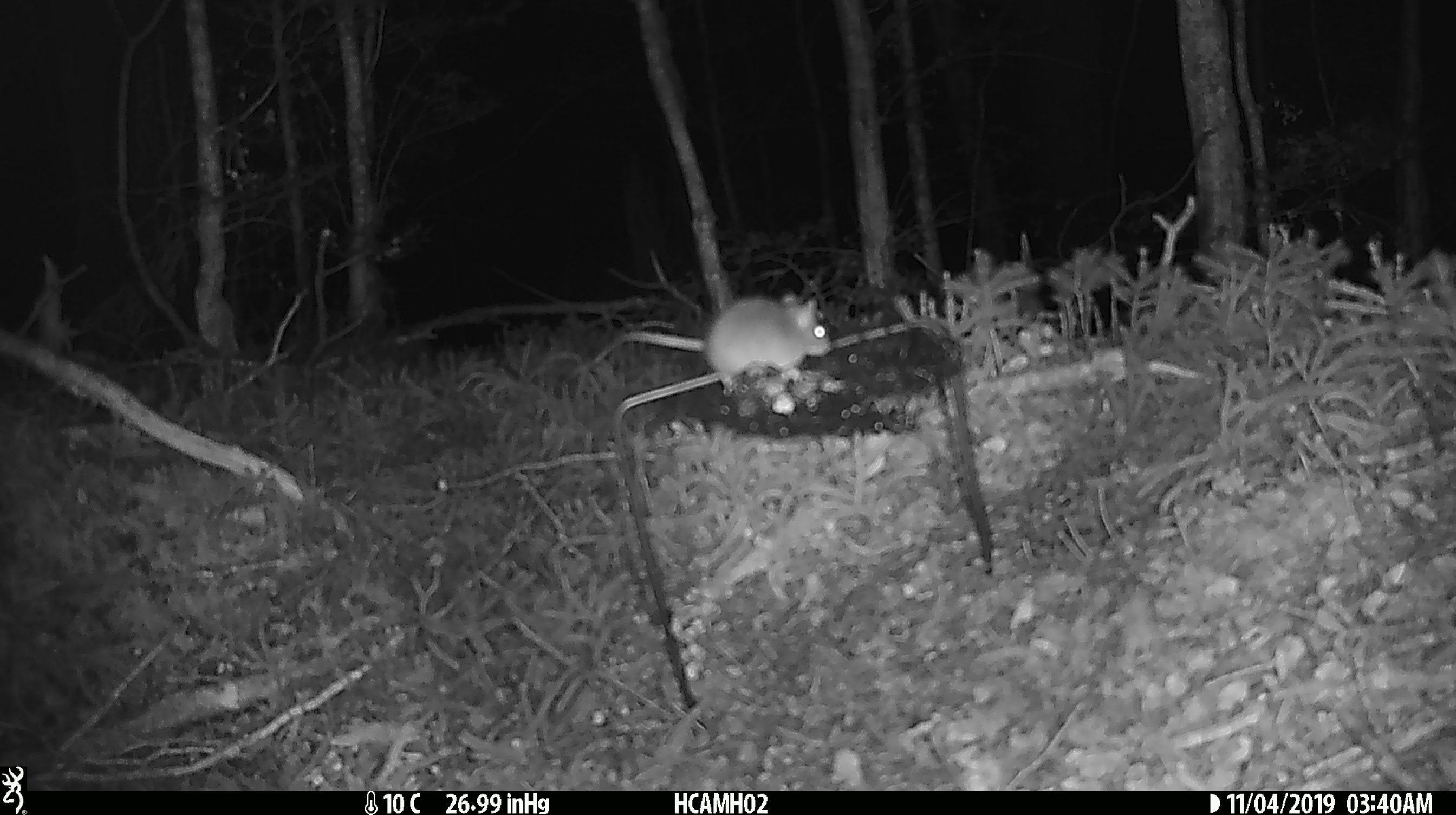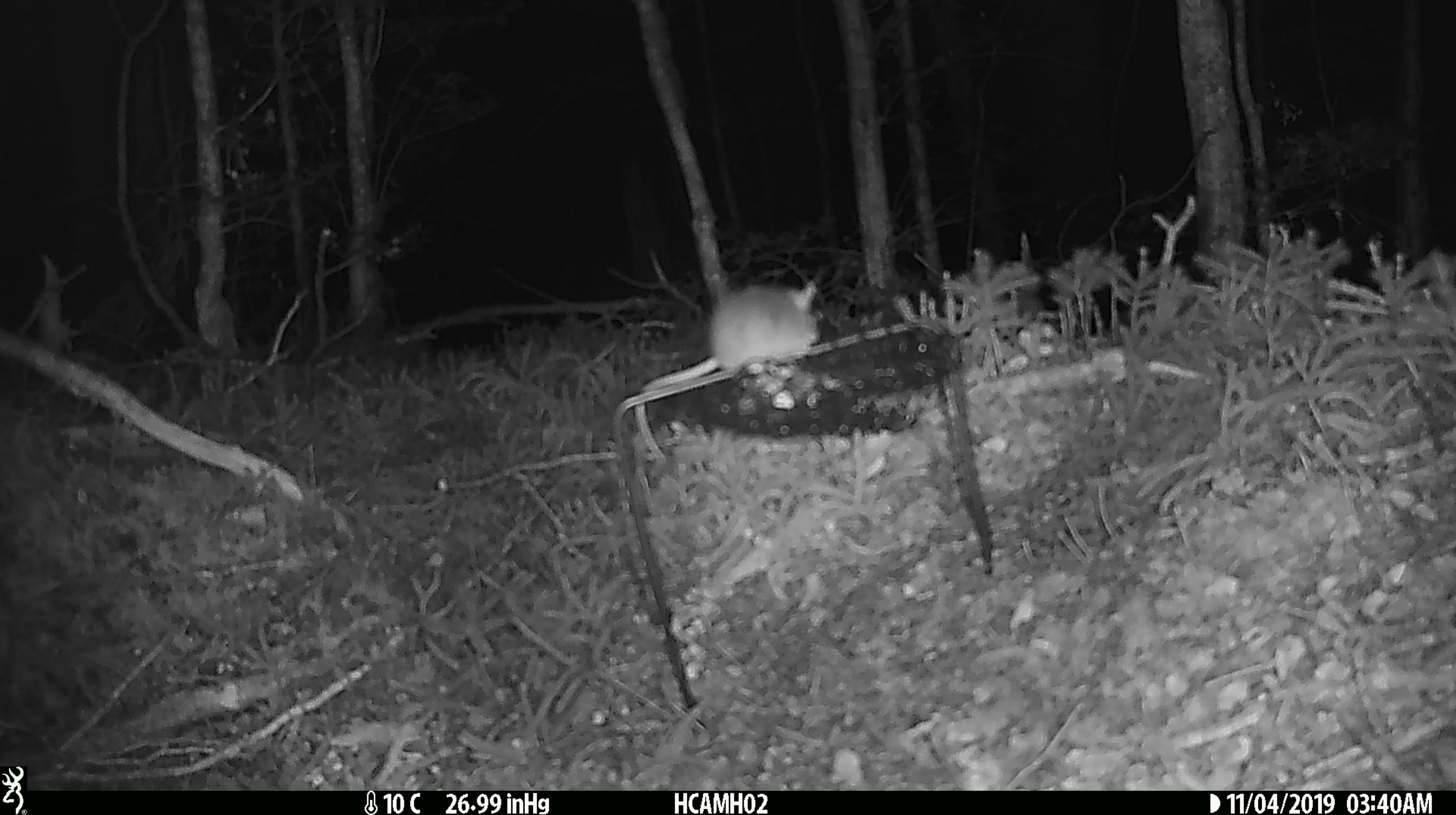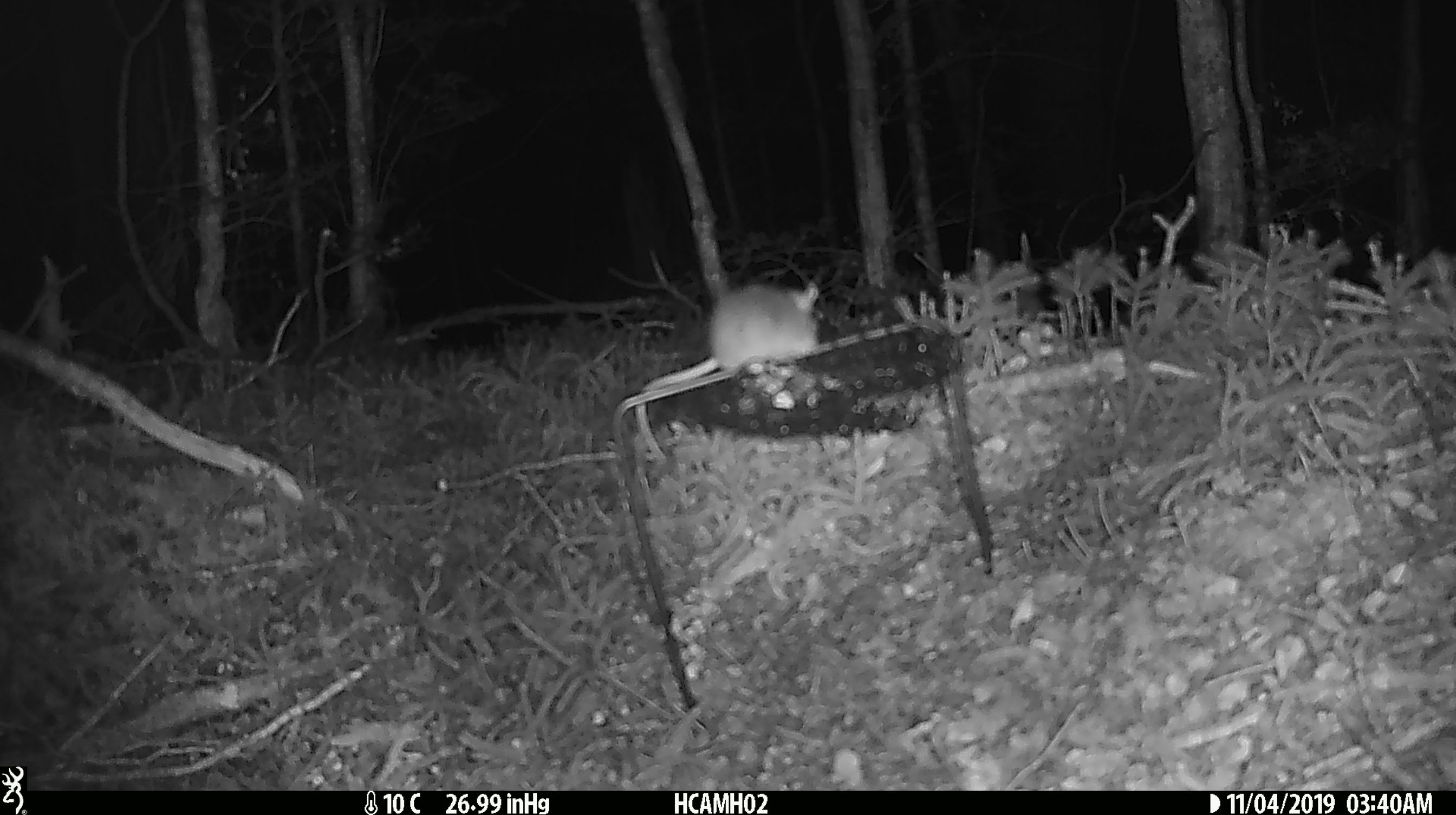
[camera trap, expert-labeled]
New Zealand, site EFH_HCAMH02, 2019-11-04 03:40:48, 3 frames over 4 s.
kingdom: Animalia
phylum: Chordata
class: Mammalia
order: Rodentia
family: Muridae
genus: Mus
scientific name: Mus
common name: mouse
Mouse (Mus).